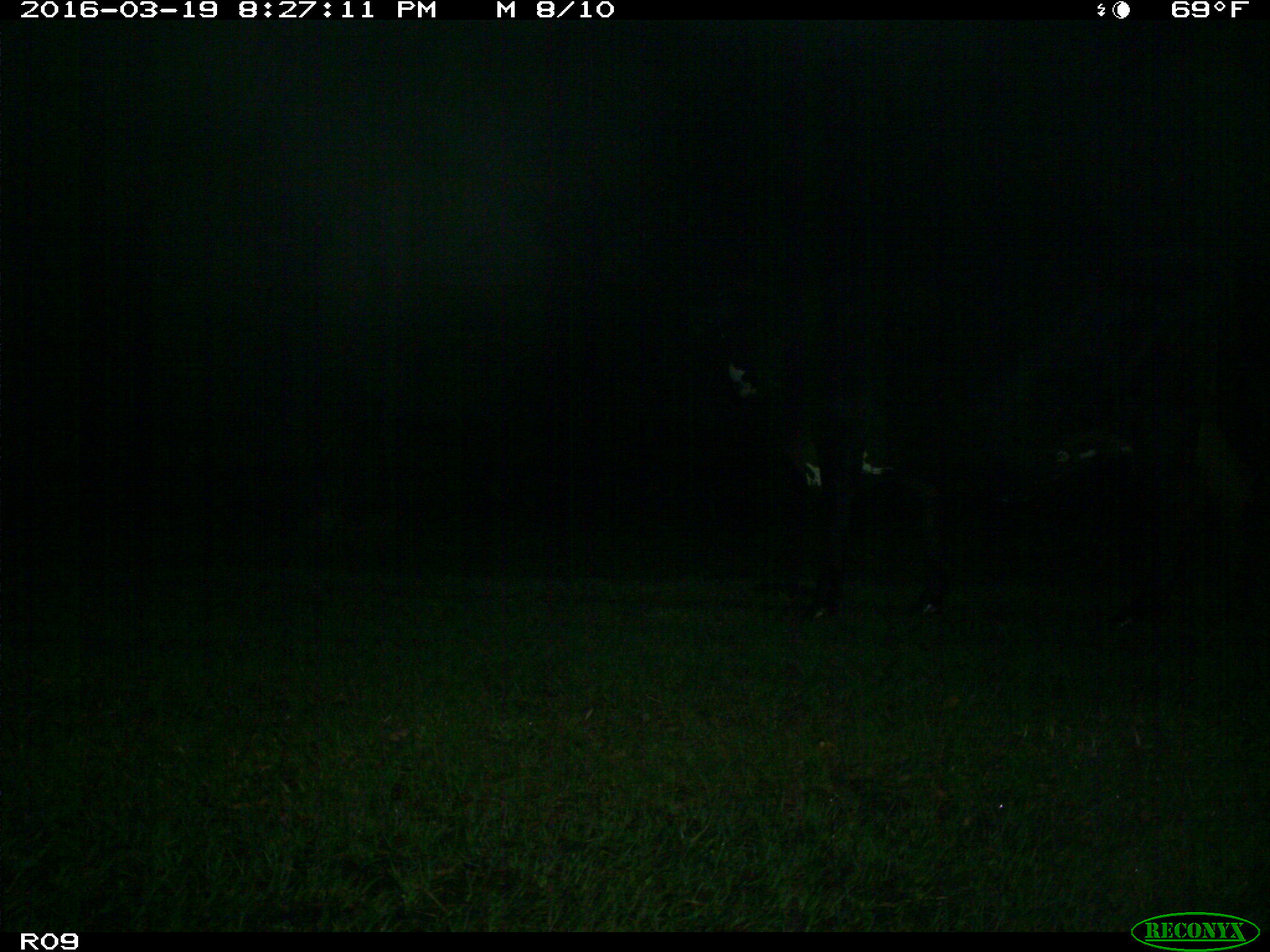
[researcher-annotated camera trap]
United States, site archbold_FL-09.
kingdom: Animalia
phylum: Chordata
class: Mammalia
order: Artiodactyla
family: Bovidae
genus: Bos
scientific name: Bos taurus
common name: domestic cow